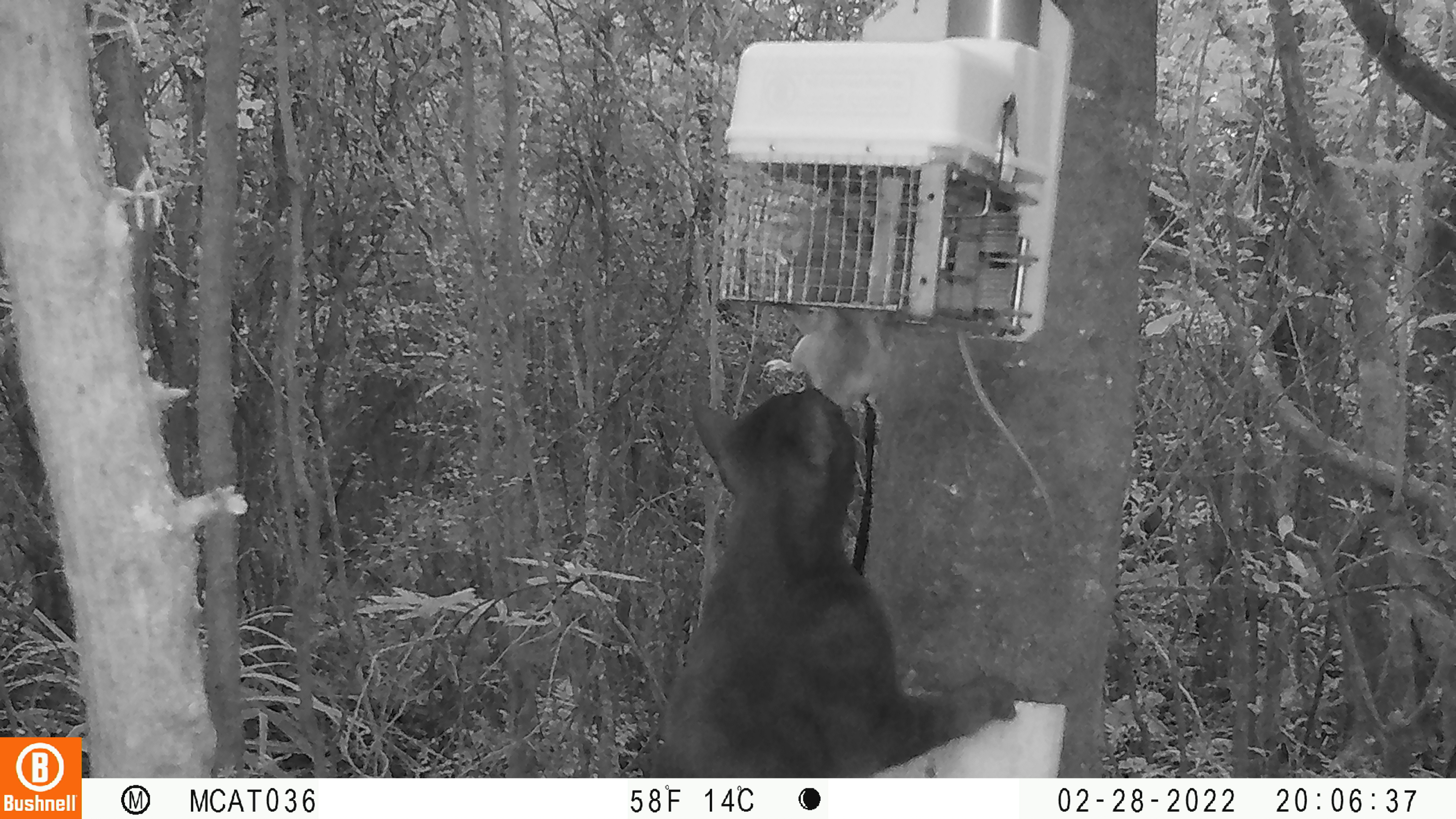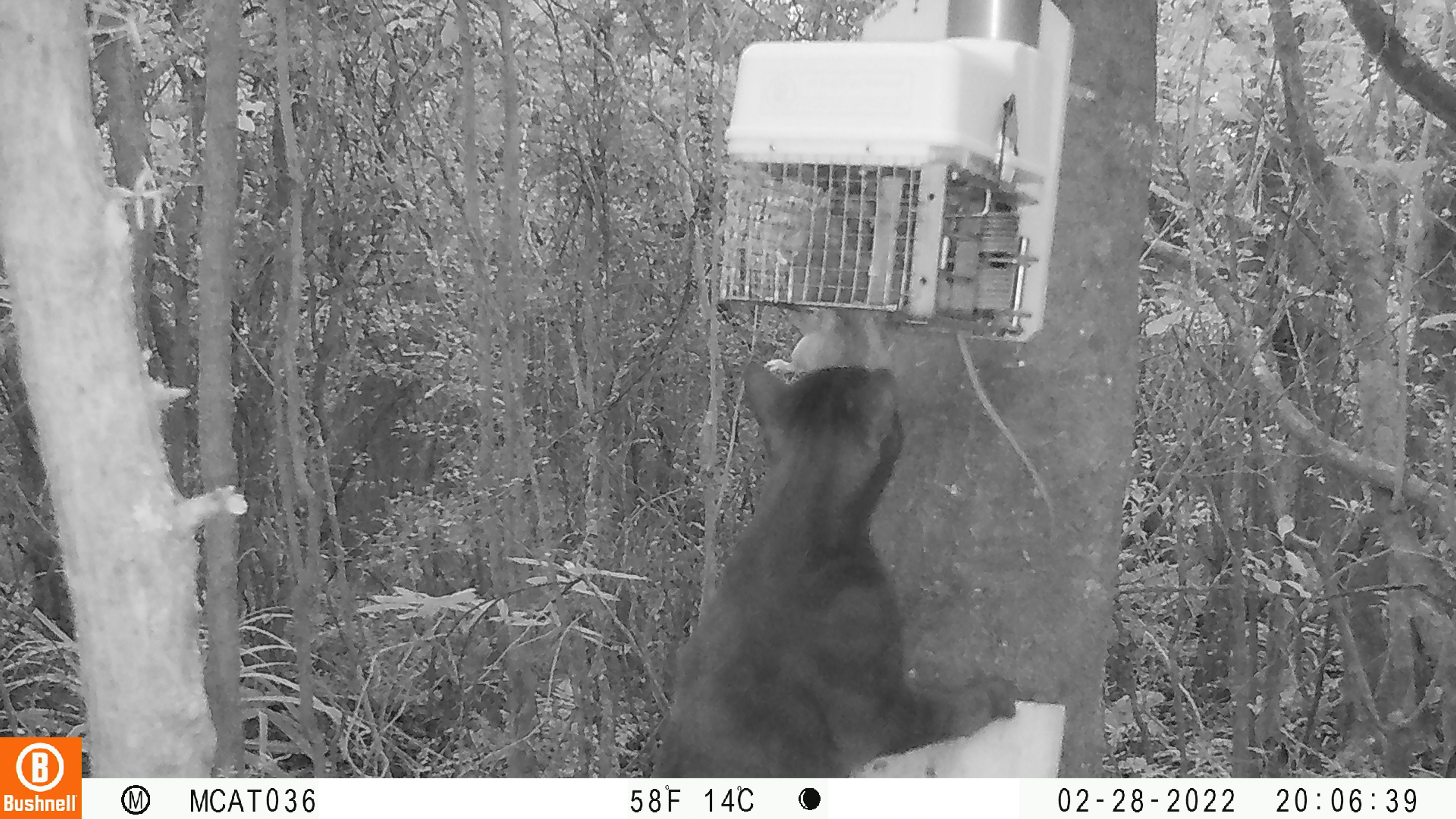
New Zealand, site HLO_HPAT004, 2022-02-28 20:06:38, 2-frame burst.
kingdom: Animalia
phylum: Chordata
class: Mammalia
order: Carnivora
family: Felidae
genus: Felis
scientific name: Felis catus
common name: domestic cat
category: cat